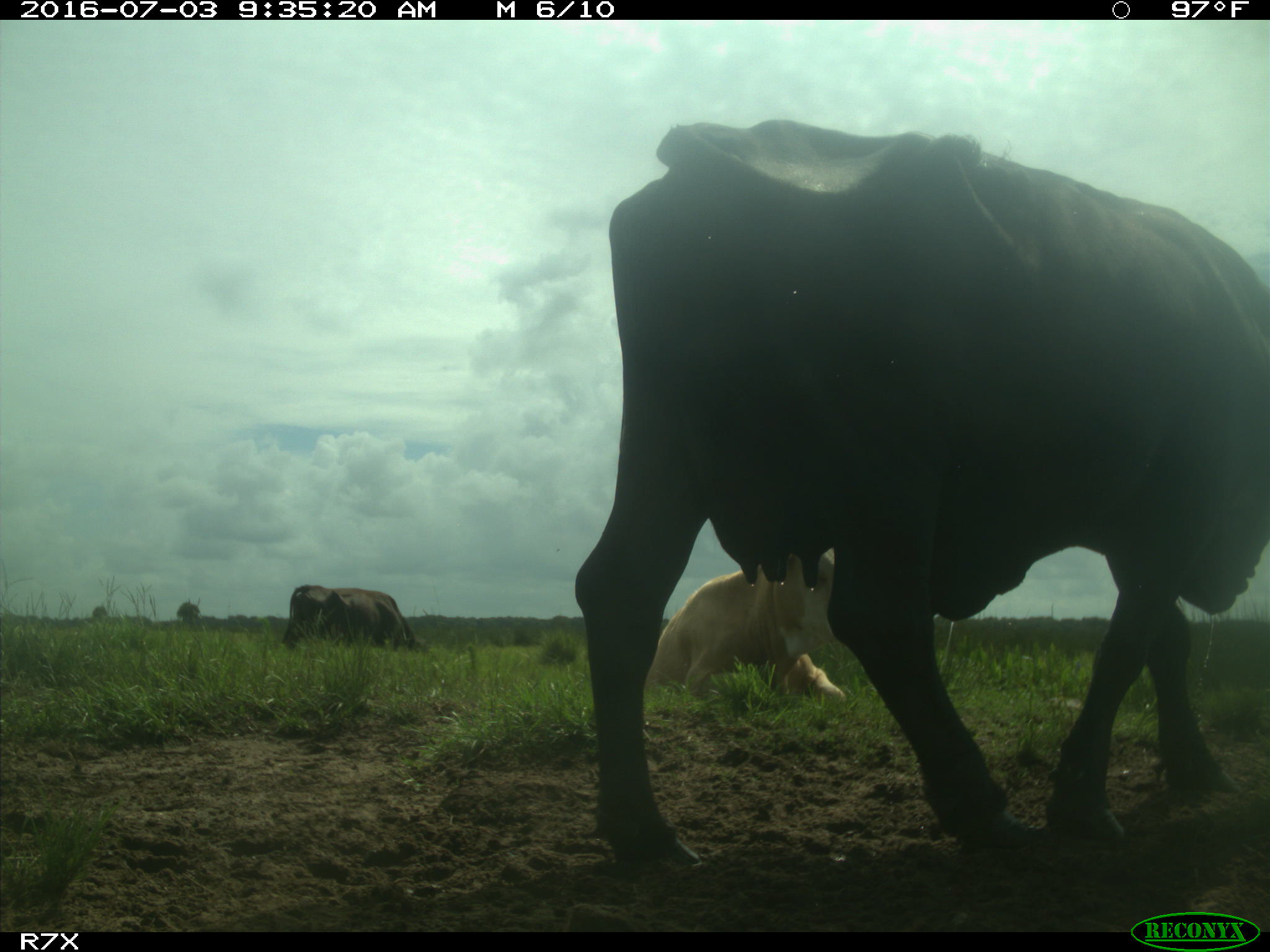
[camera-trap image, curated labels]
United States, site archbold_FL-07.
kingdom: Animalia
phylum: Chordata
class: Mammalia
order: Artiodactyla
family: Bovidae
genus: Bos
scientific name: Bos taurus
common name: domestic cow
Bos taurus (domestic cow).